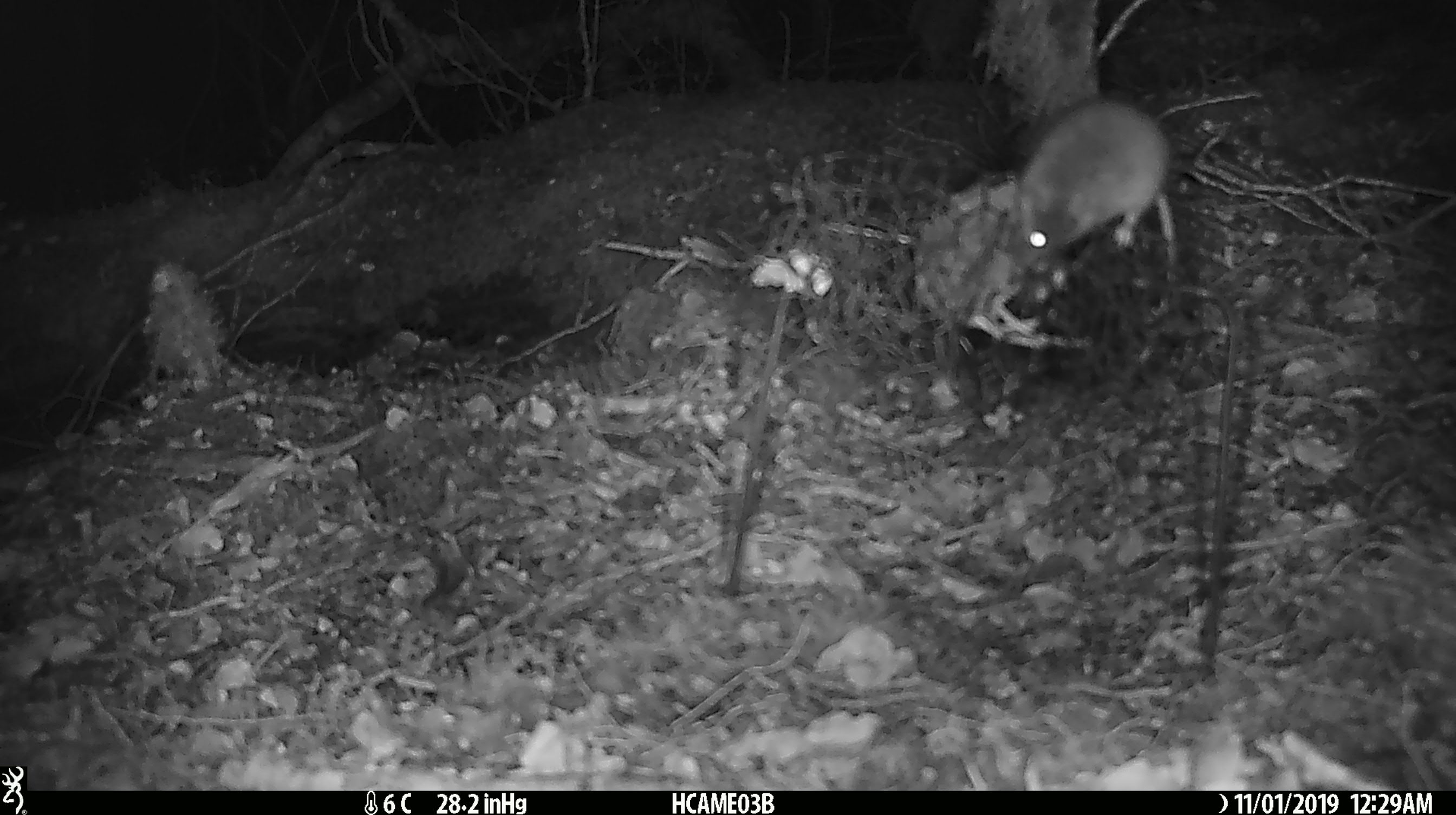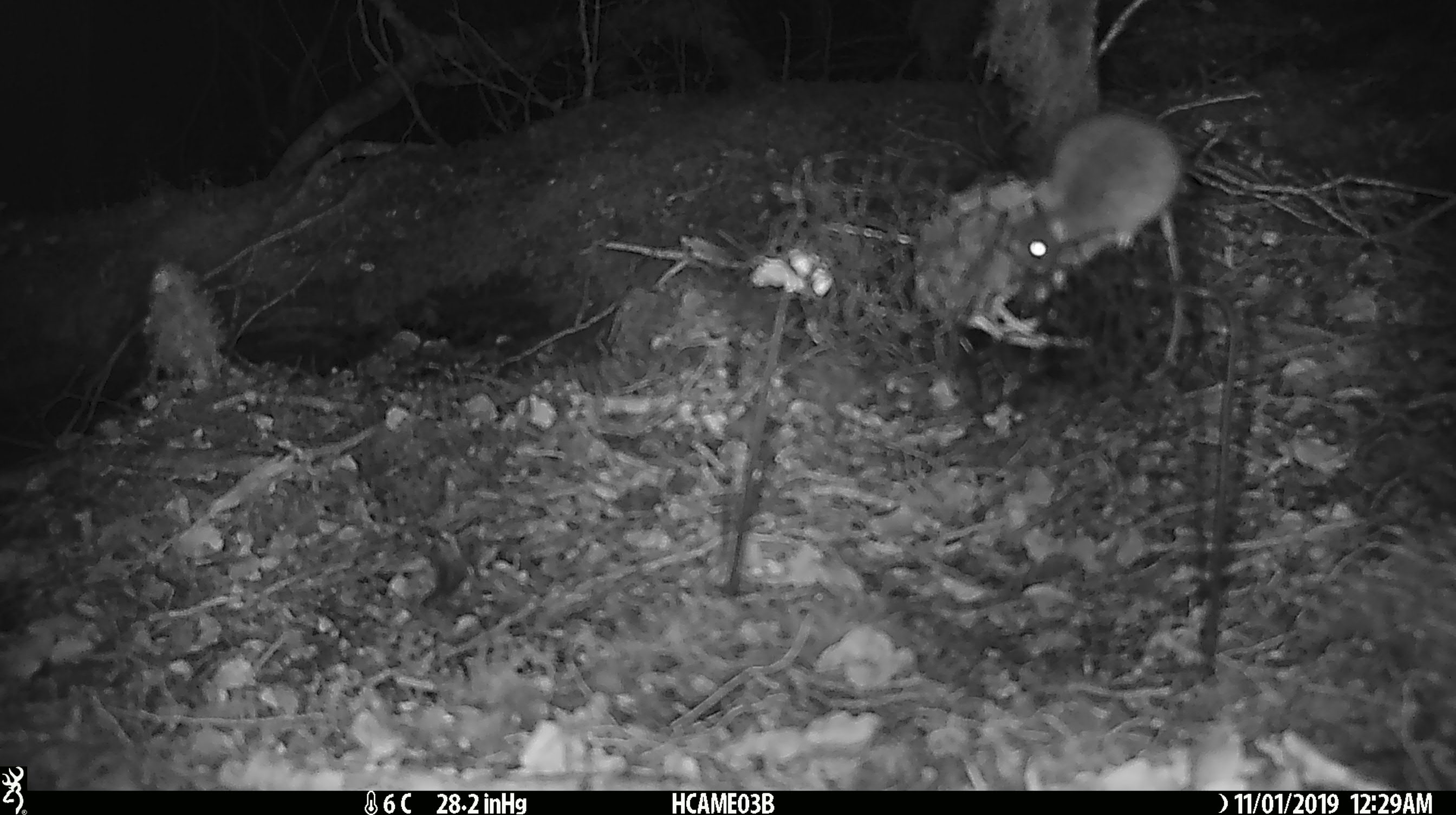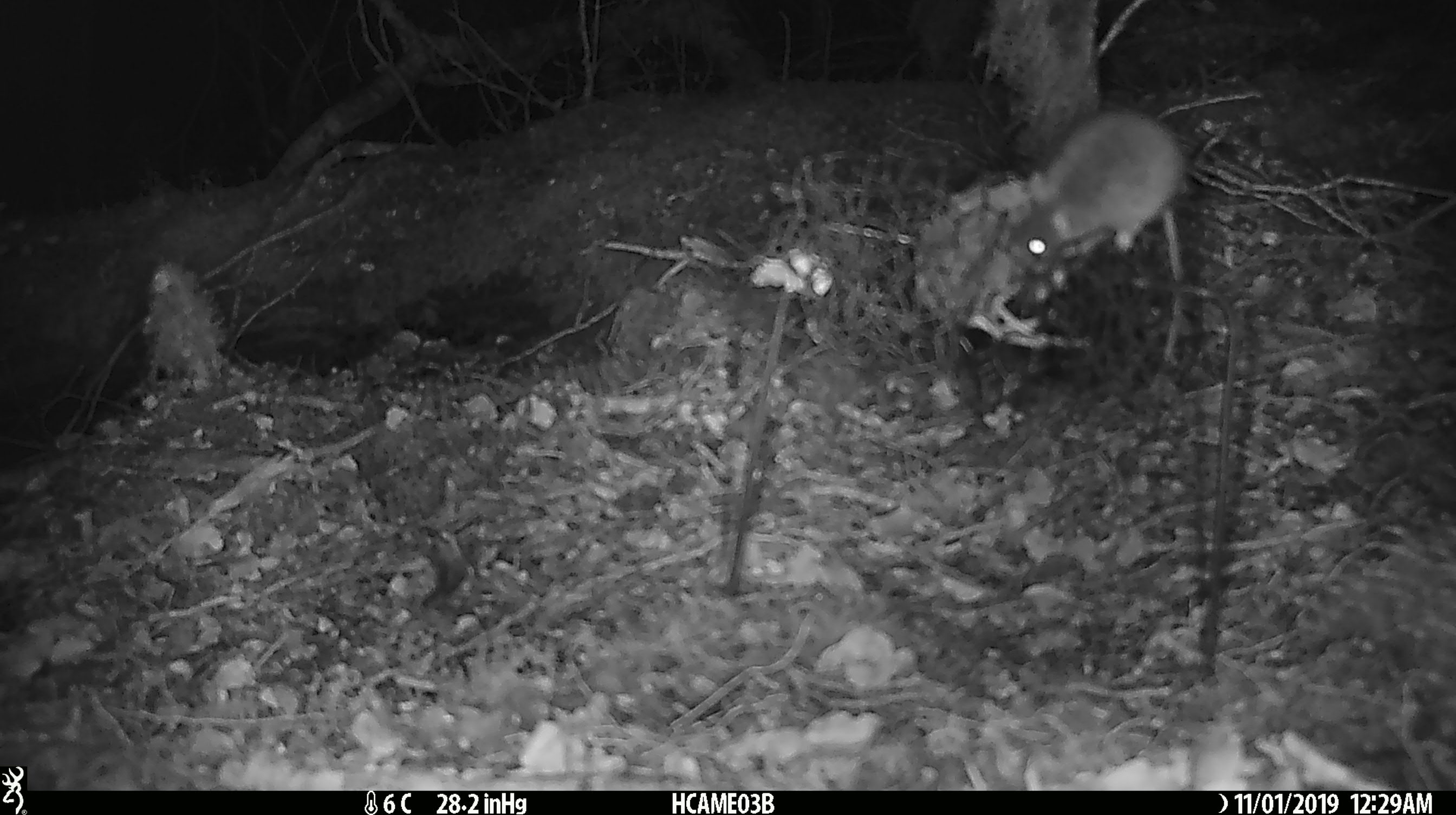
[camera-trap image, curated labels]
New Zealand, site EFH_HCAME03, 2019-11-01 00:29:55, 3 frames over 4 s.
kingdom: Animalia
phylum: Chordata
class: Mammalia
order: Rodentia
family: Muridae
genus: Mus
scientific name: Mus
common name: mouse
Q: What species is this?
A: Mouse (Mus).